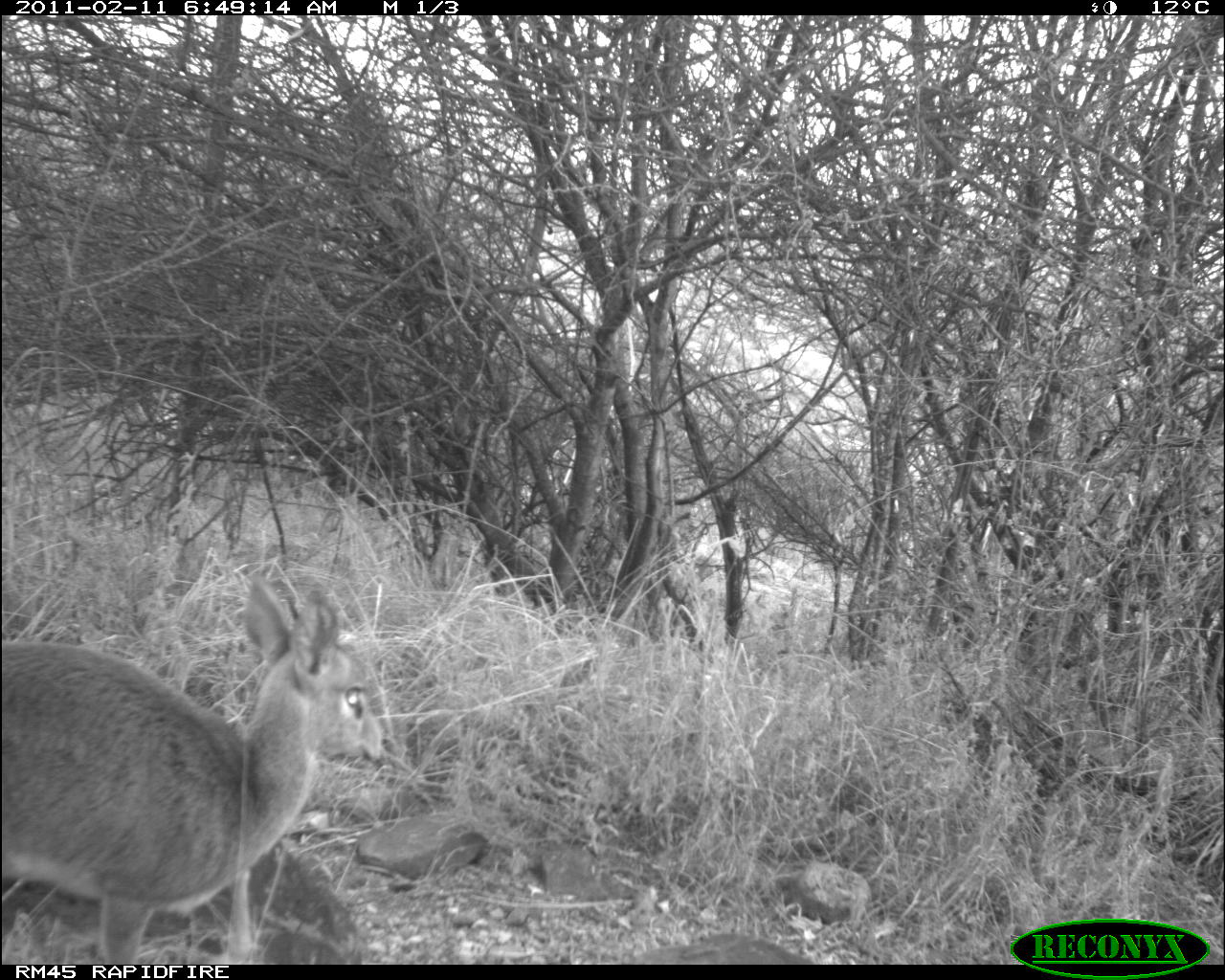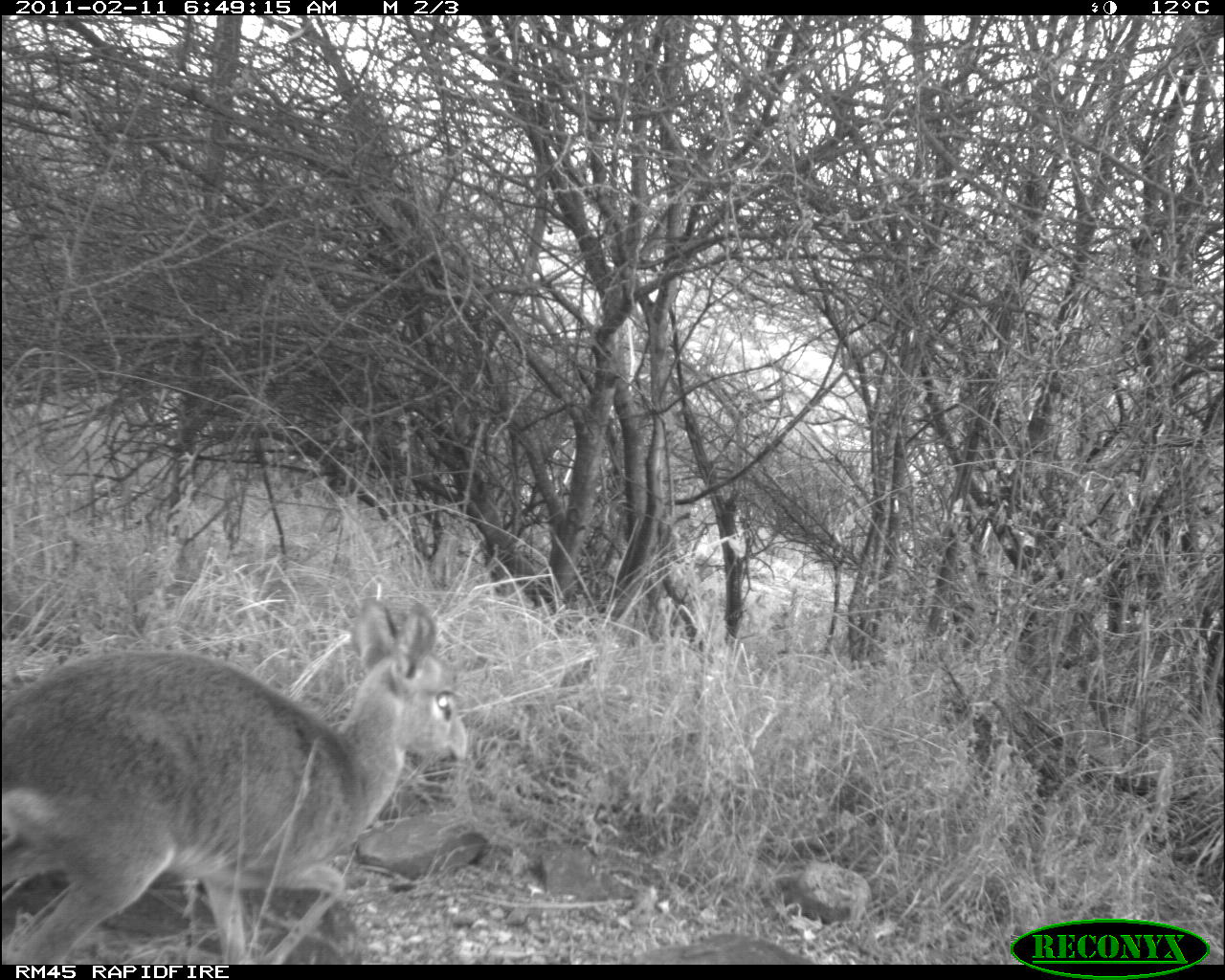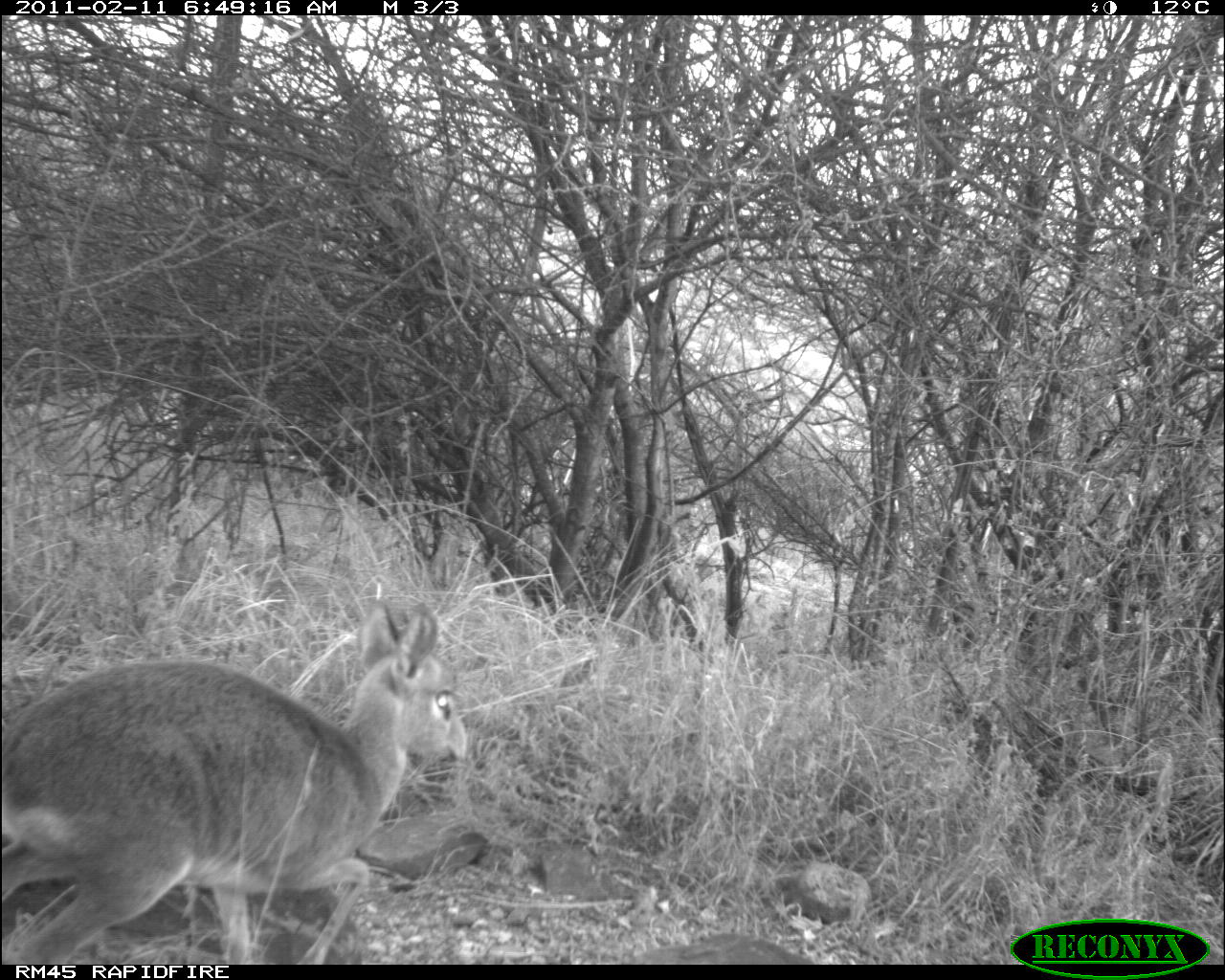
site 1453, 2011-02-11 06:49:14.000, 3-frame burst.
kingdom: Animalia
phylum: Chordata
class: Mammalia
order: Artiodactyla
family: Bovidae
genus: Madoqua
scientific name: Madoqua guentheri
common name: günther's dik-dik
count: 1